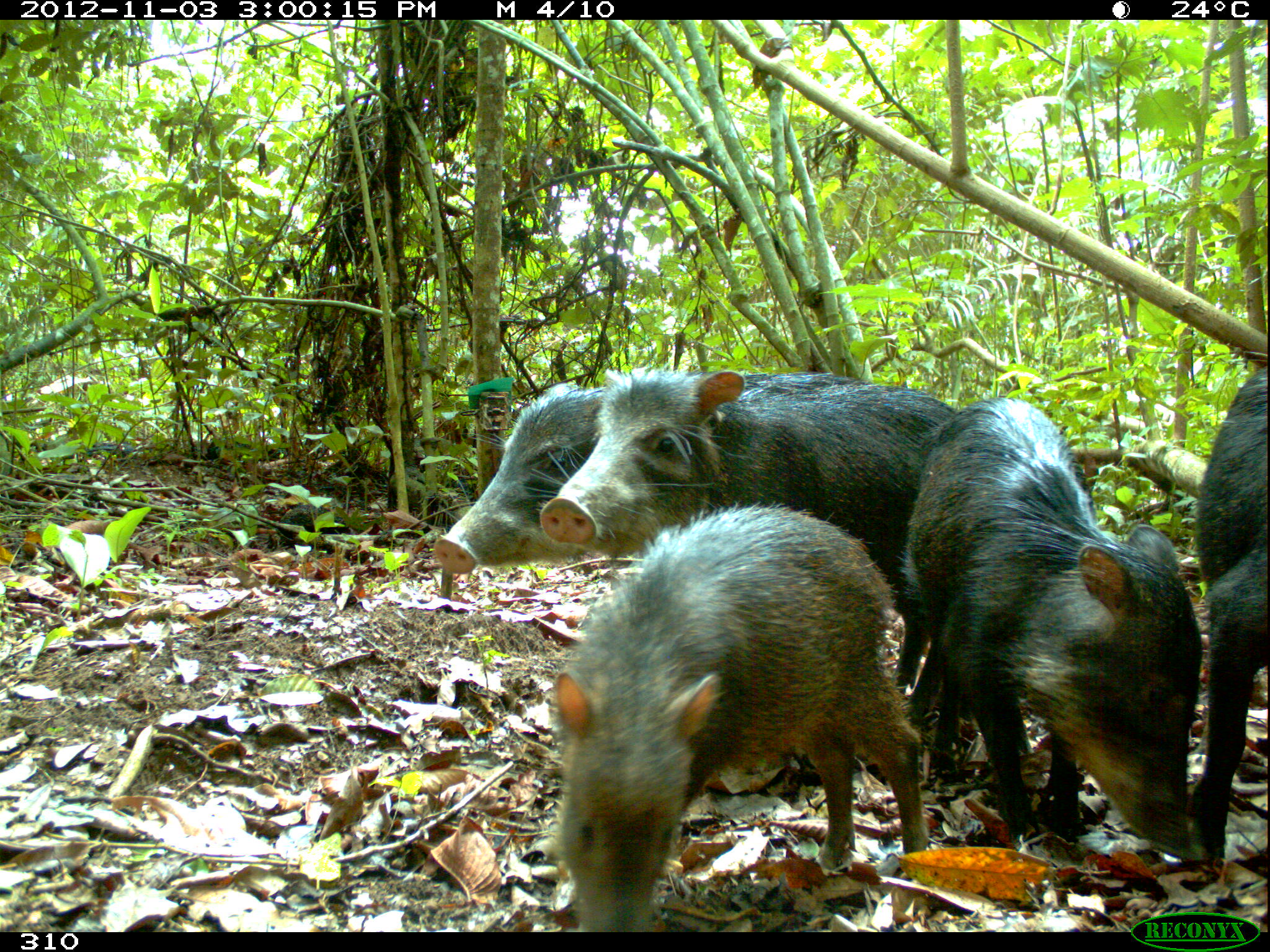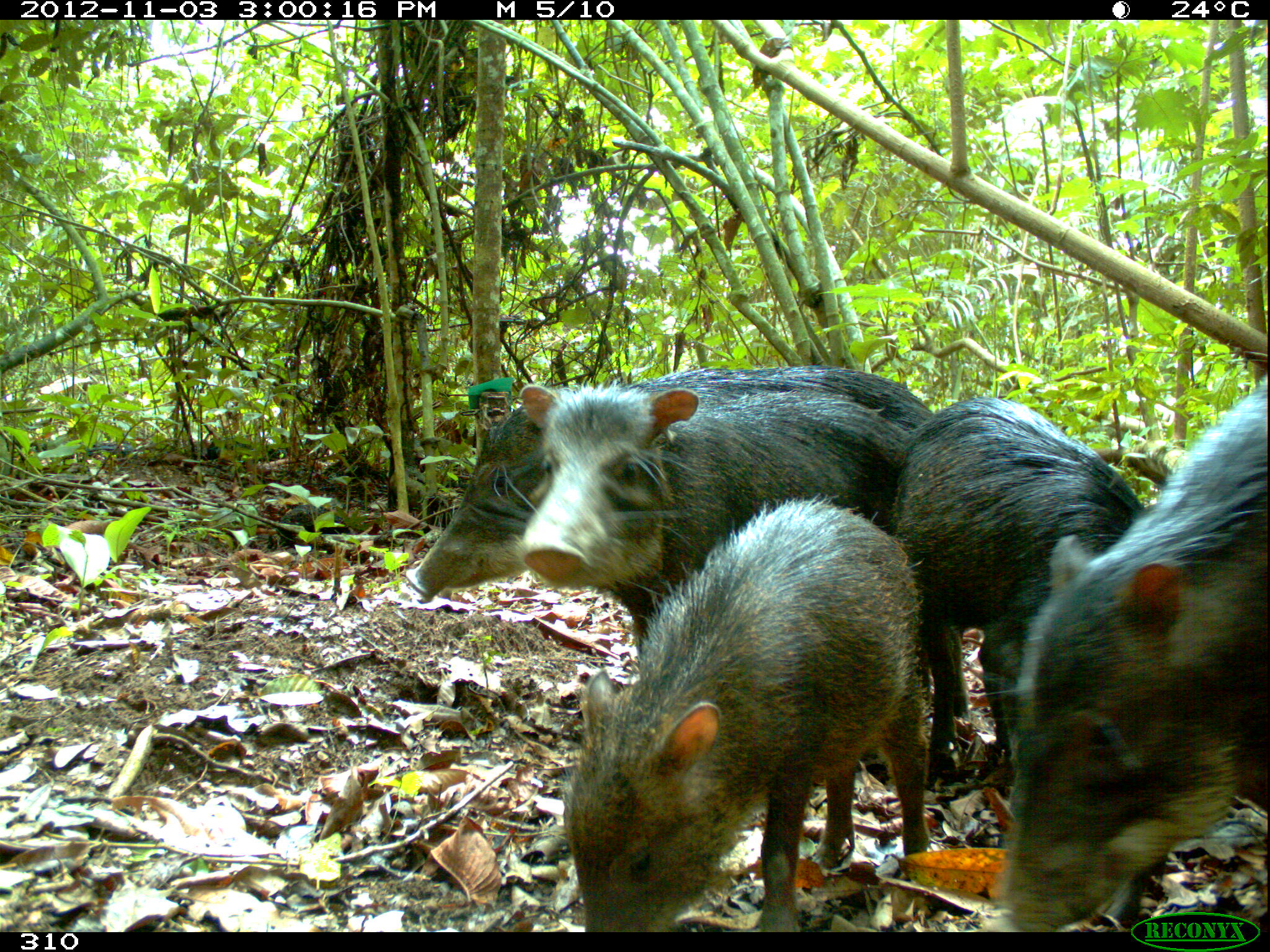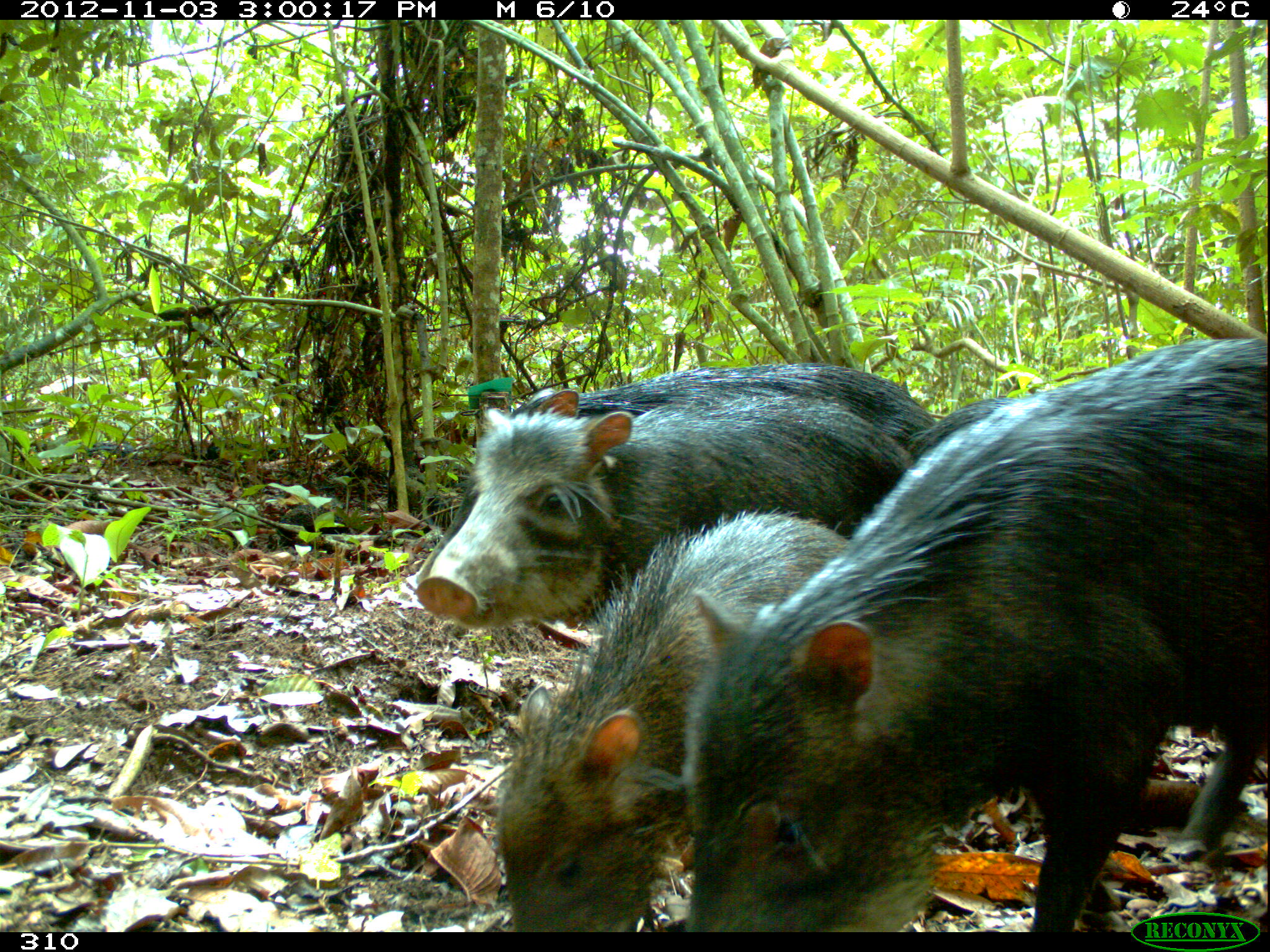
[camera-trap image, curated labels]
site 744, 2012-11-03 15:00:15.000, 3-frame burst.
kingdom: Animalia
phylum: Chordata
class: Mammalia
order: Artiodactyla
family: Tayassuidae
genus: Tayassu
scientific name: Tayassu pecari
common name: white-lipped peccary